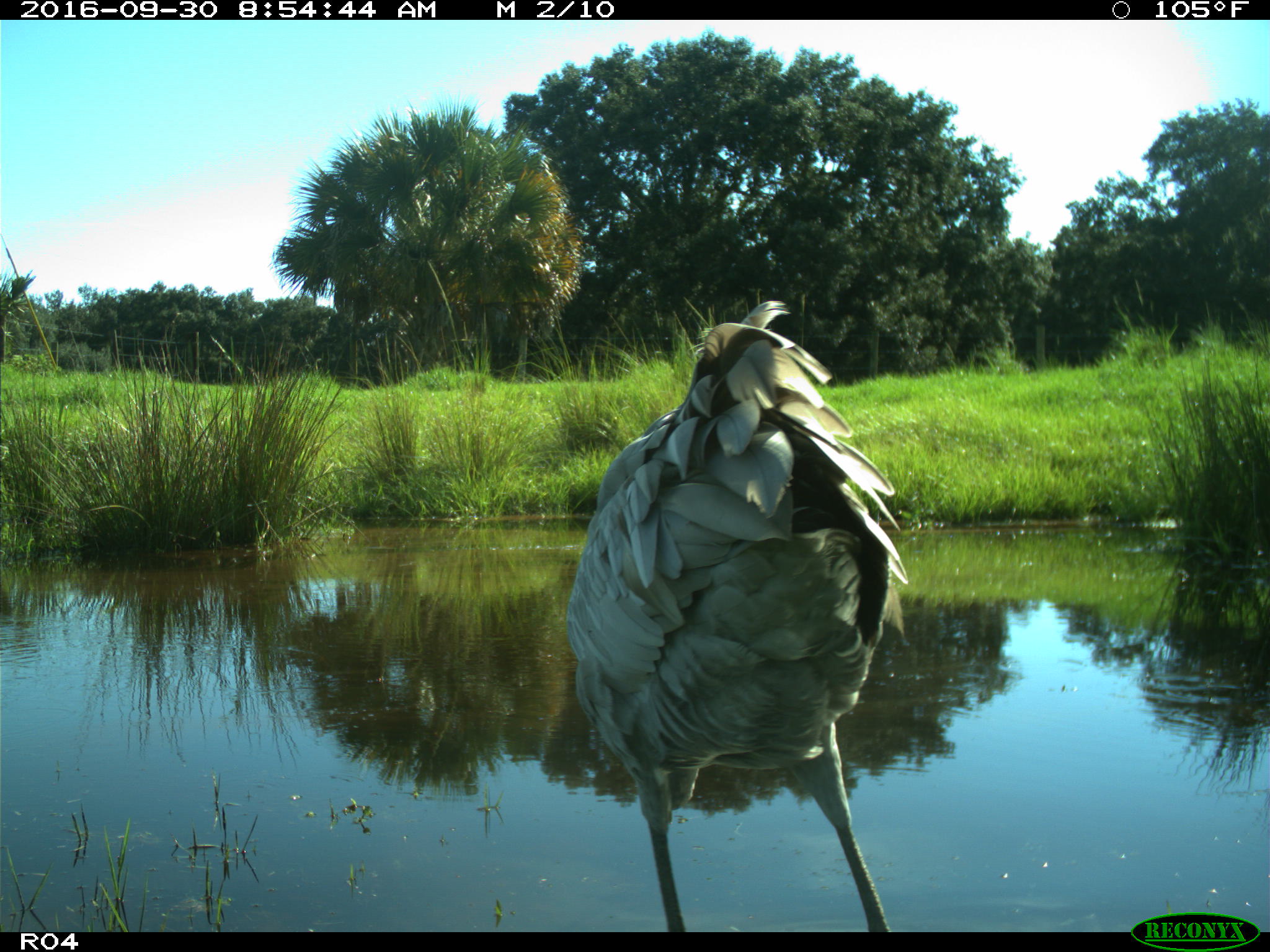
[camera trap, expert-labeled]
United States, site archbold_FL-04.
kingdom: Animalia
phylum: Chordata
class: Aves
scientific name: Aves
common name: birds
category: unidentified bird